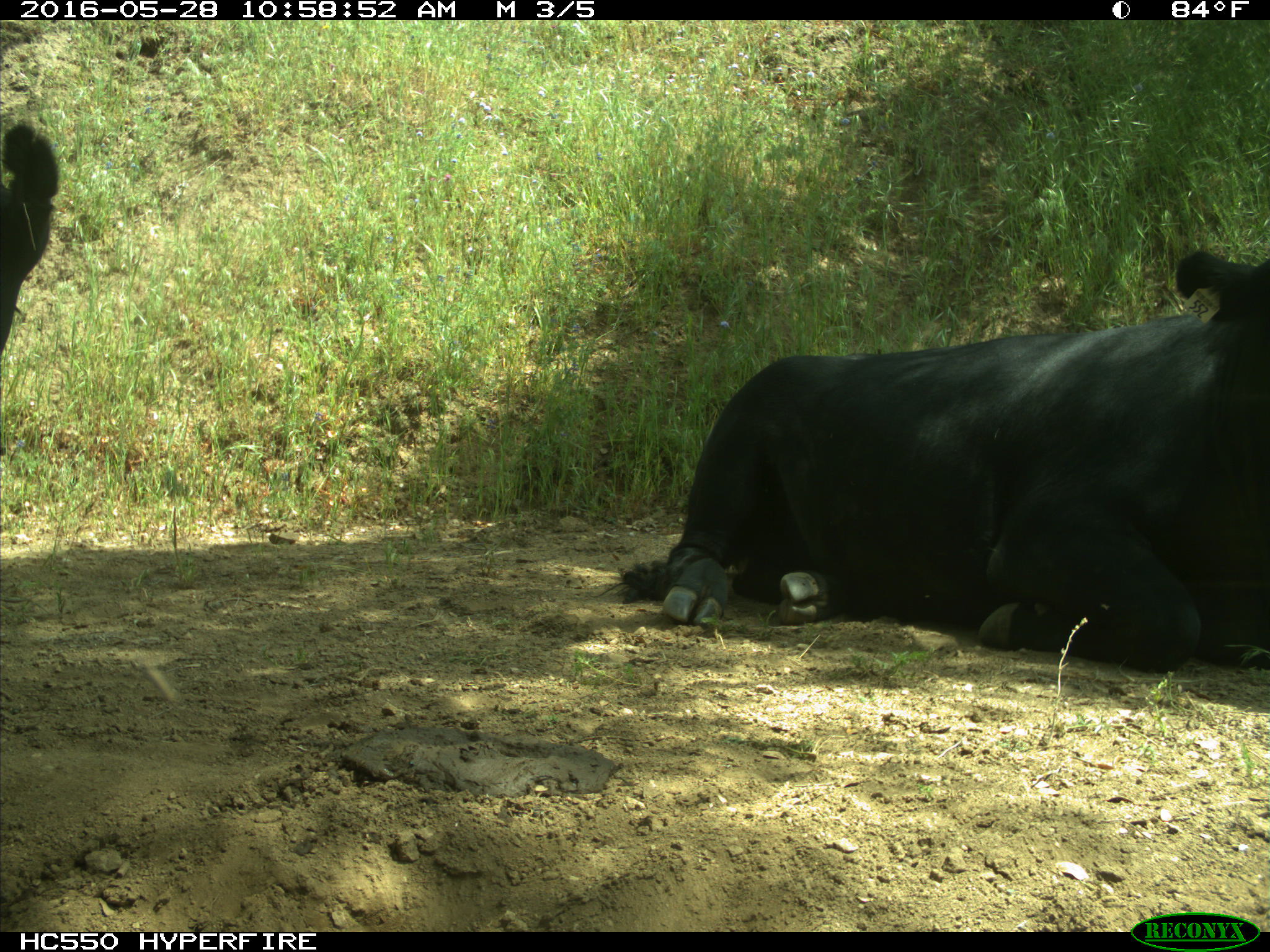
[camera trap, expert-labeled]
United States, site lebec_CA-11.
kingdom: Animalia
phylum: Chordata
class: Mammalia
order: Artiodactyla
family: Bovidae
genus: Bos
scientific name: Bos taurus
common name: domestic cow